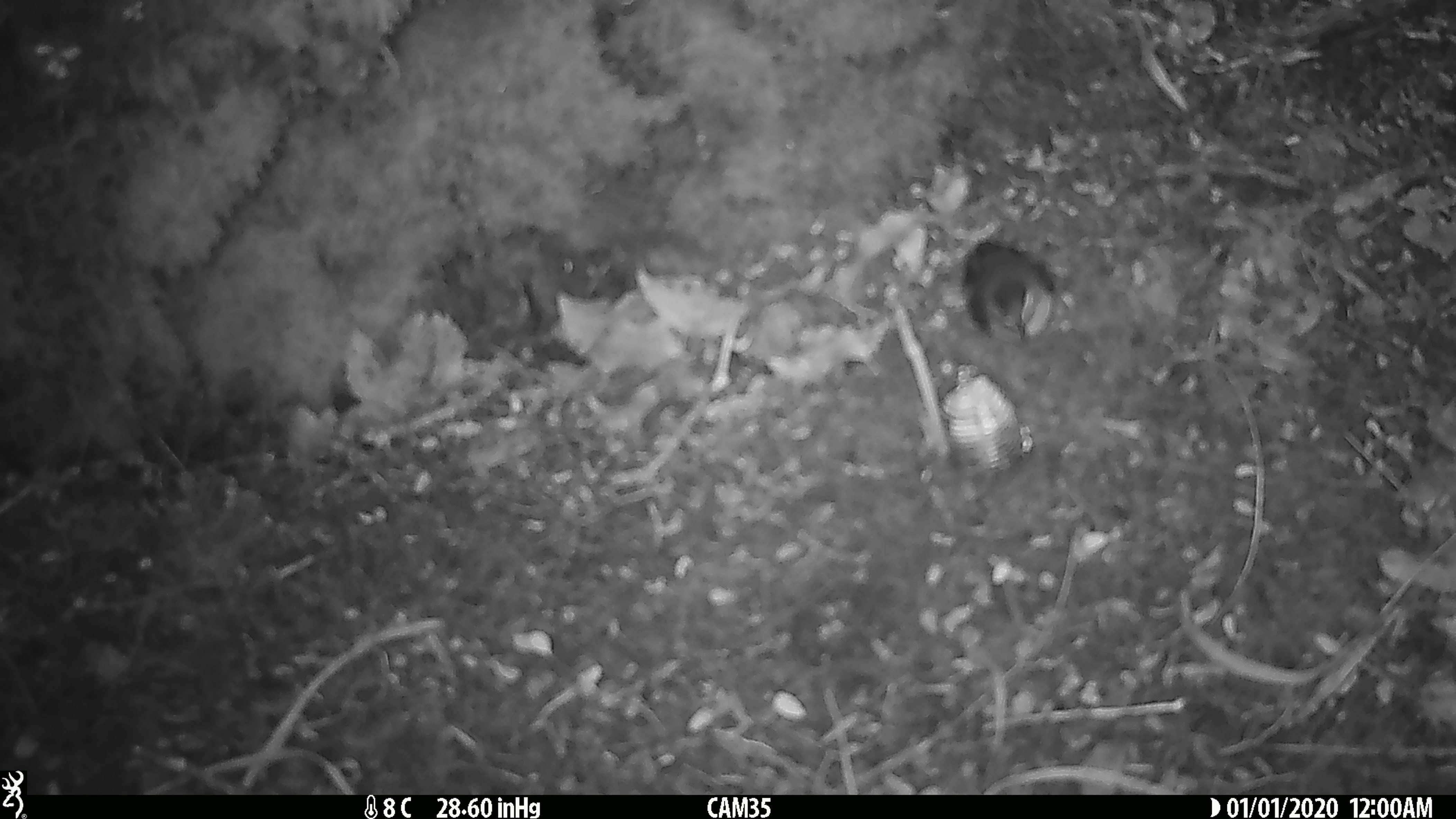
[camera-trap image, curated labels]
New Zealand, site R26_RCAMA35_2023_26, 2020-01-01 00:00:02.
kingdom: Animalia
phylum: Chordata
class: Aves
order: Passeriformes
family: Acanthisittidae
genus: Acanthisitta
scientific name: Acanthisitta chloris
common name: rifleman